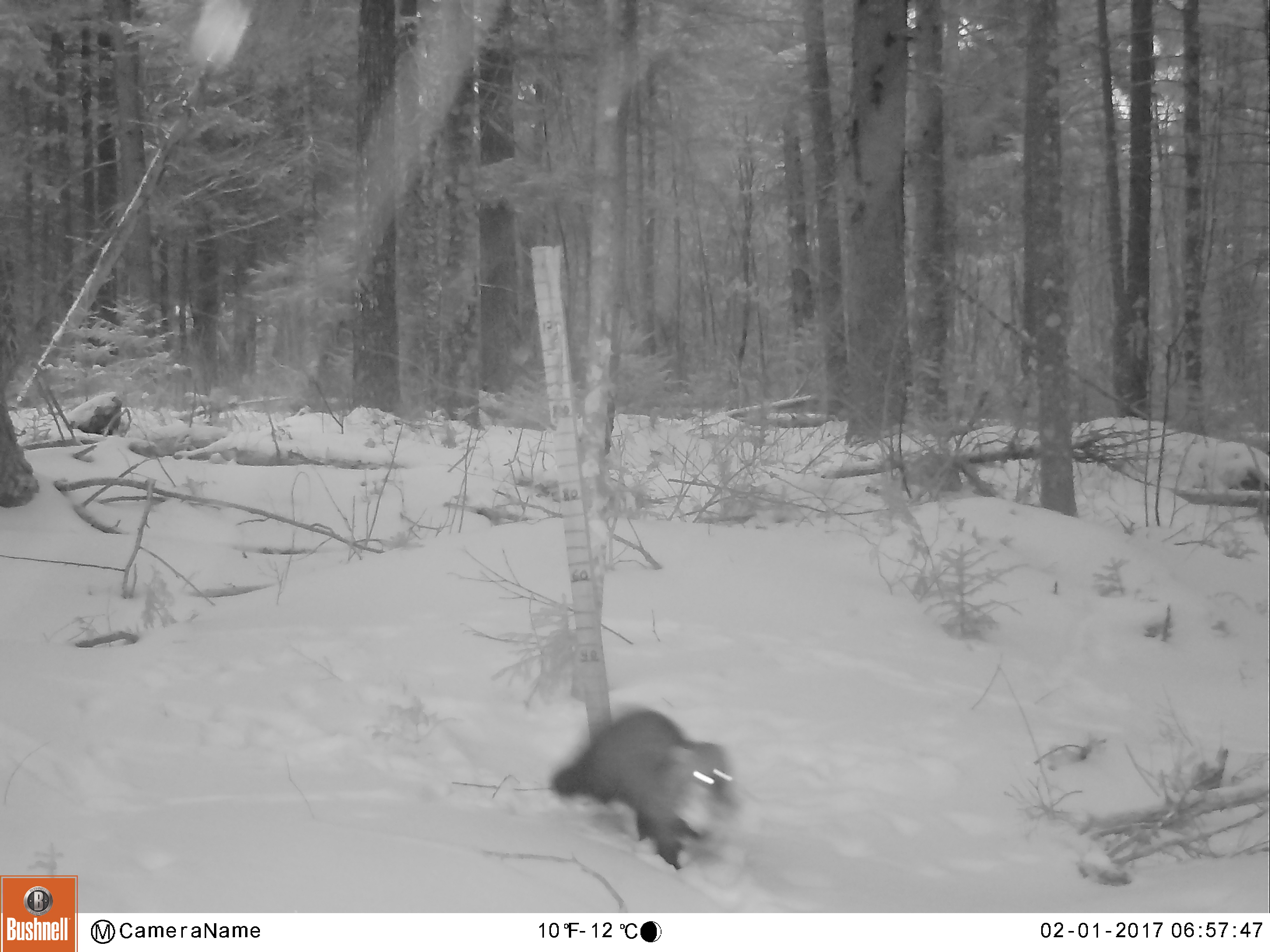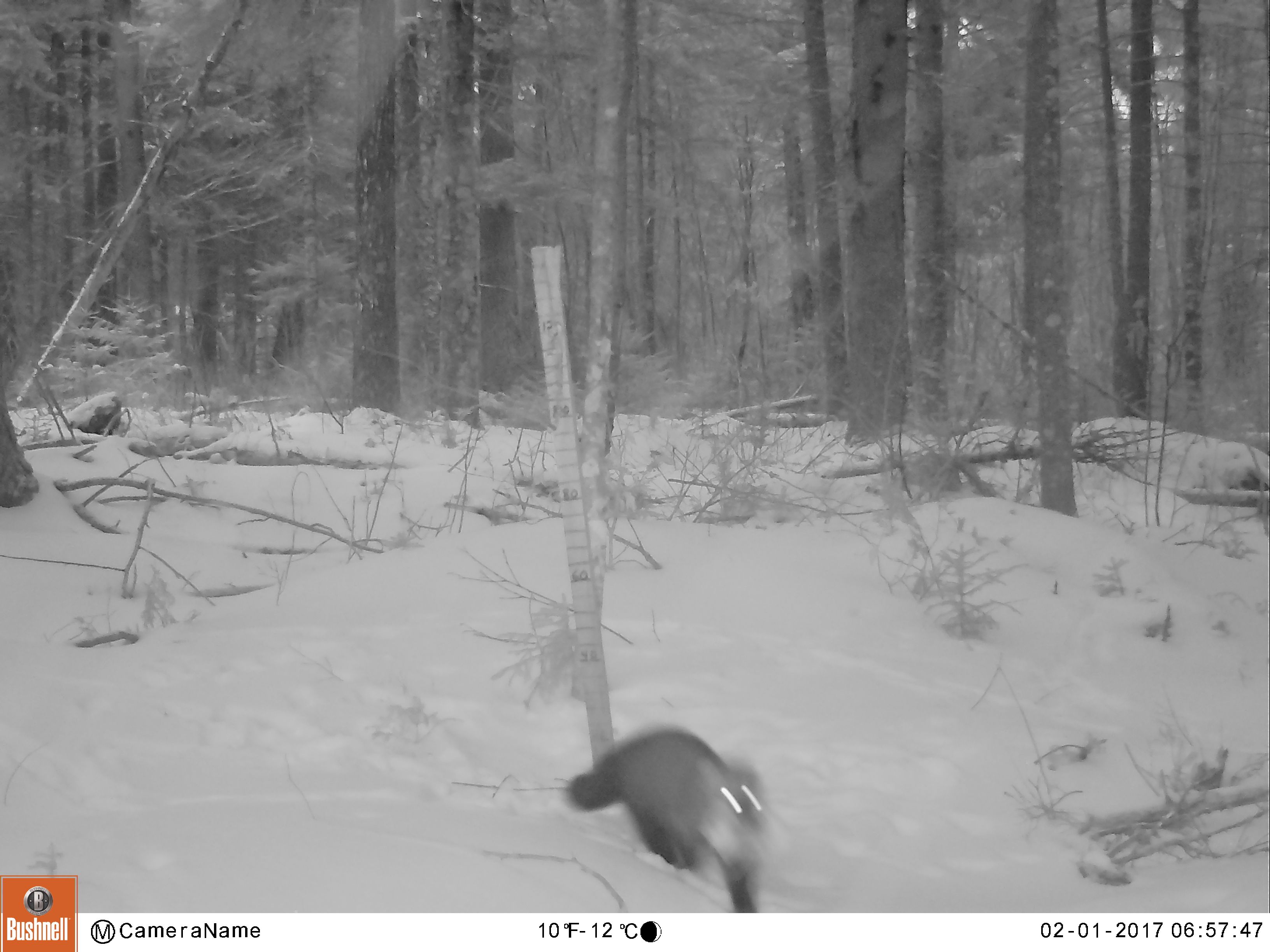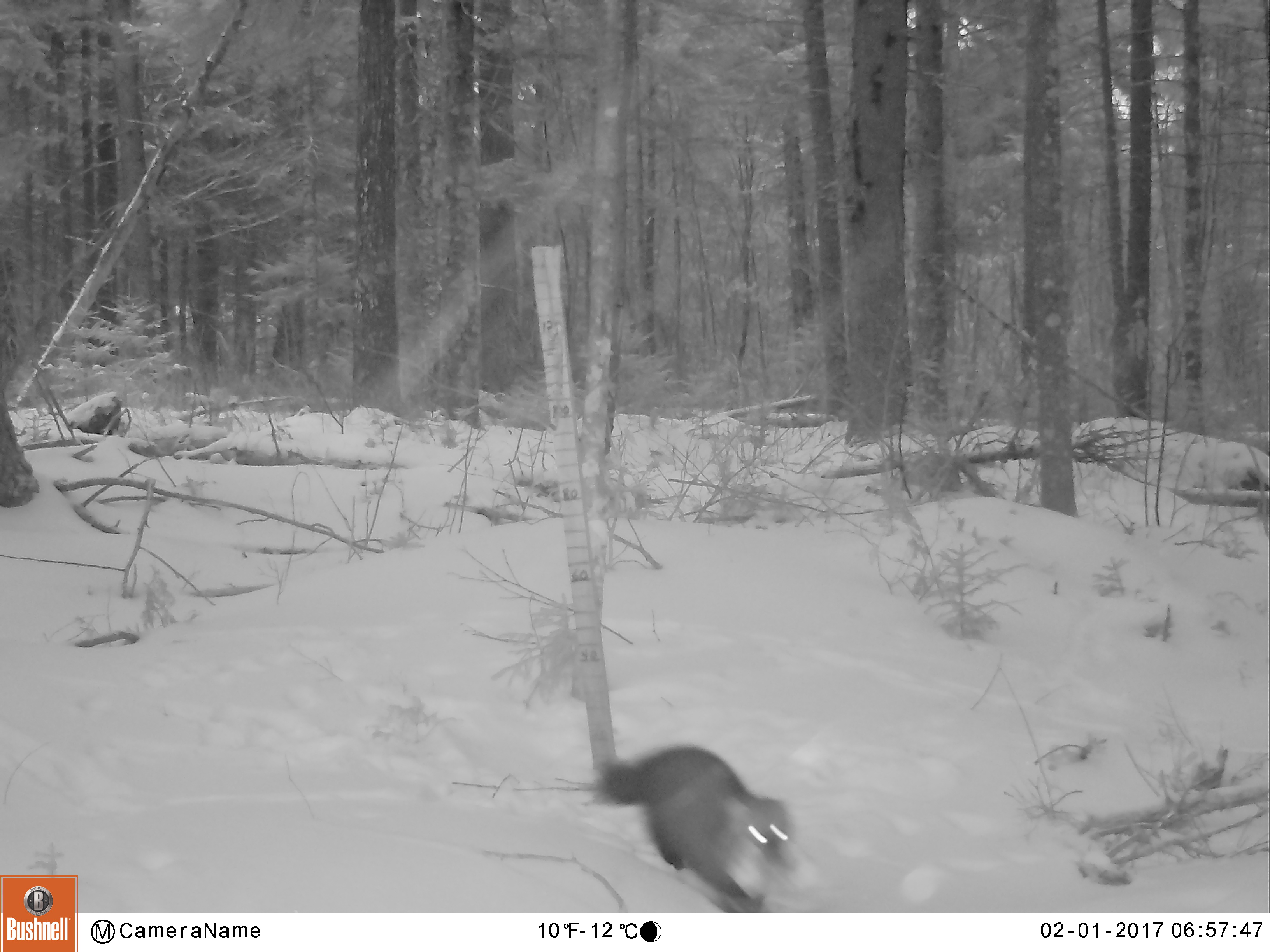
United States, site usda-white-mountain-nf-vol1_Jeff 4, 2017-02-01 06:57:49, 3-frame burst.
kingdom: Animalia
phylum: Chordata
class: Mammalia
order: Carnivora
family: Mustelidae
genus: Pekania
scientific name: Pekania pennanti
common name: fisher